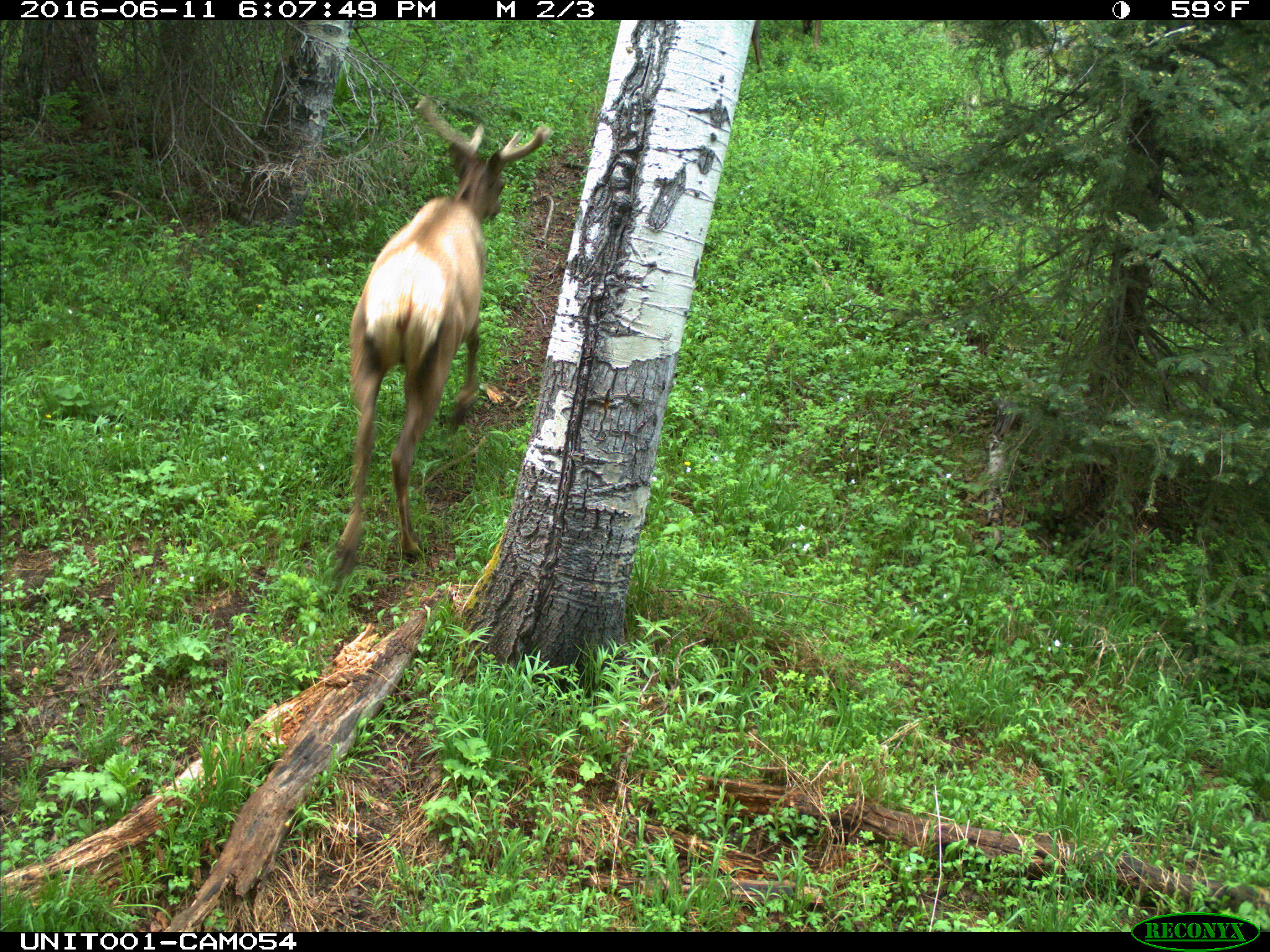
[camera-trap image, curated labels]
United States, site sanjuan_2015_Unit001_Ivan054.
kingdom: Animalia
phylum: Chordata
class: Mammalia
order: Artiodactyla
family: Cervidae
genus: Cervus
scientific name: Cervus elaphus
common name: red deer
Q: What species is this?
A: Cervus elaphus (red deer).